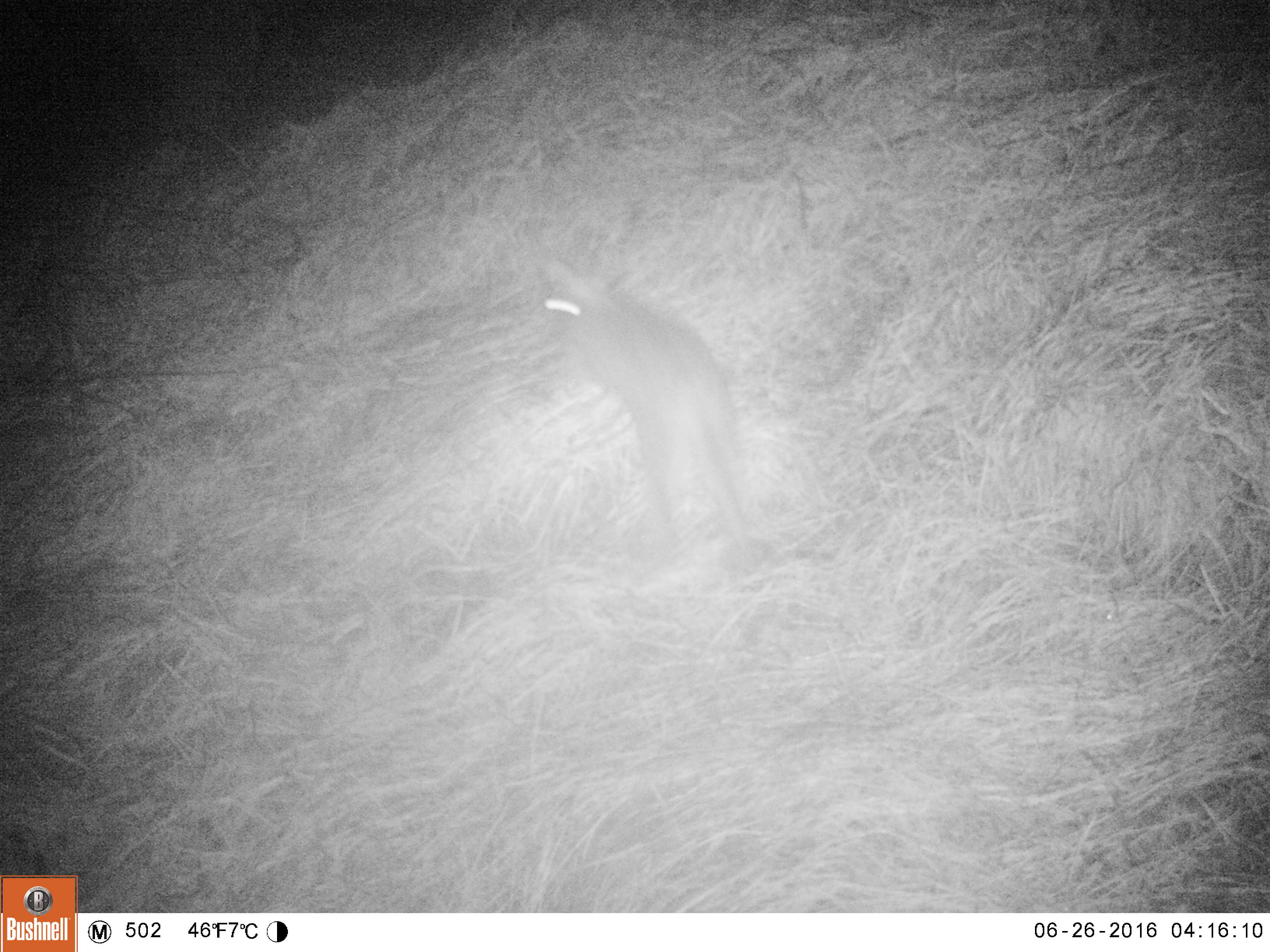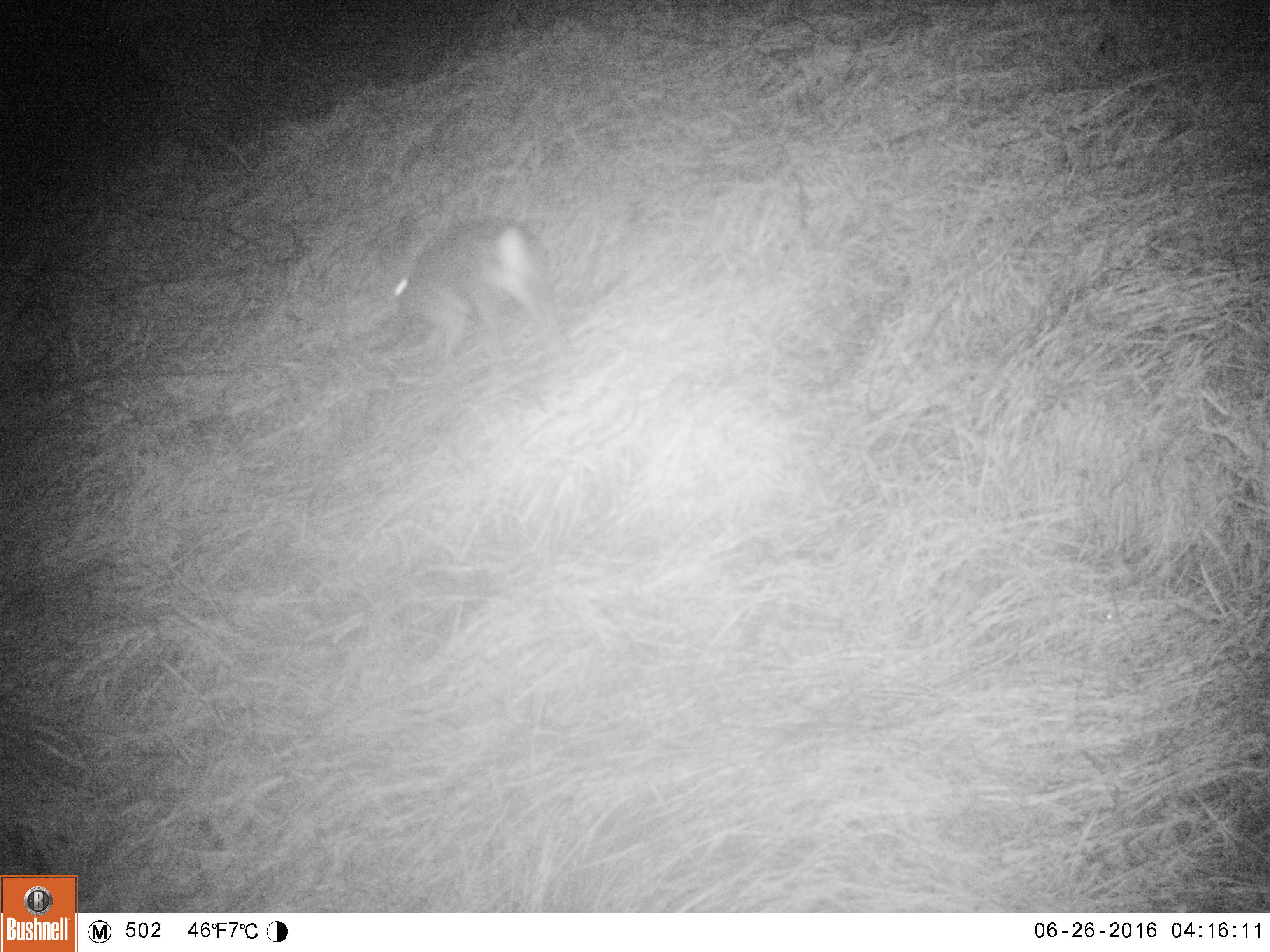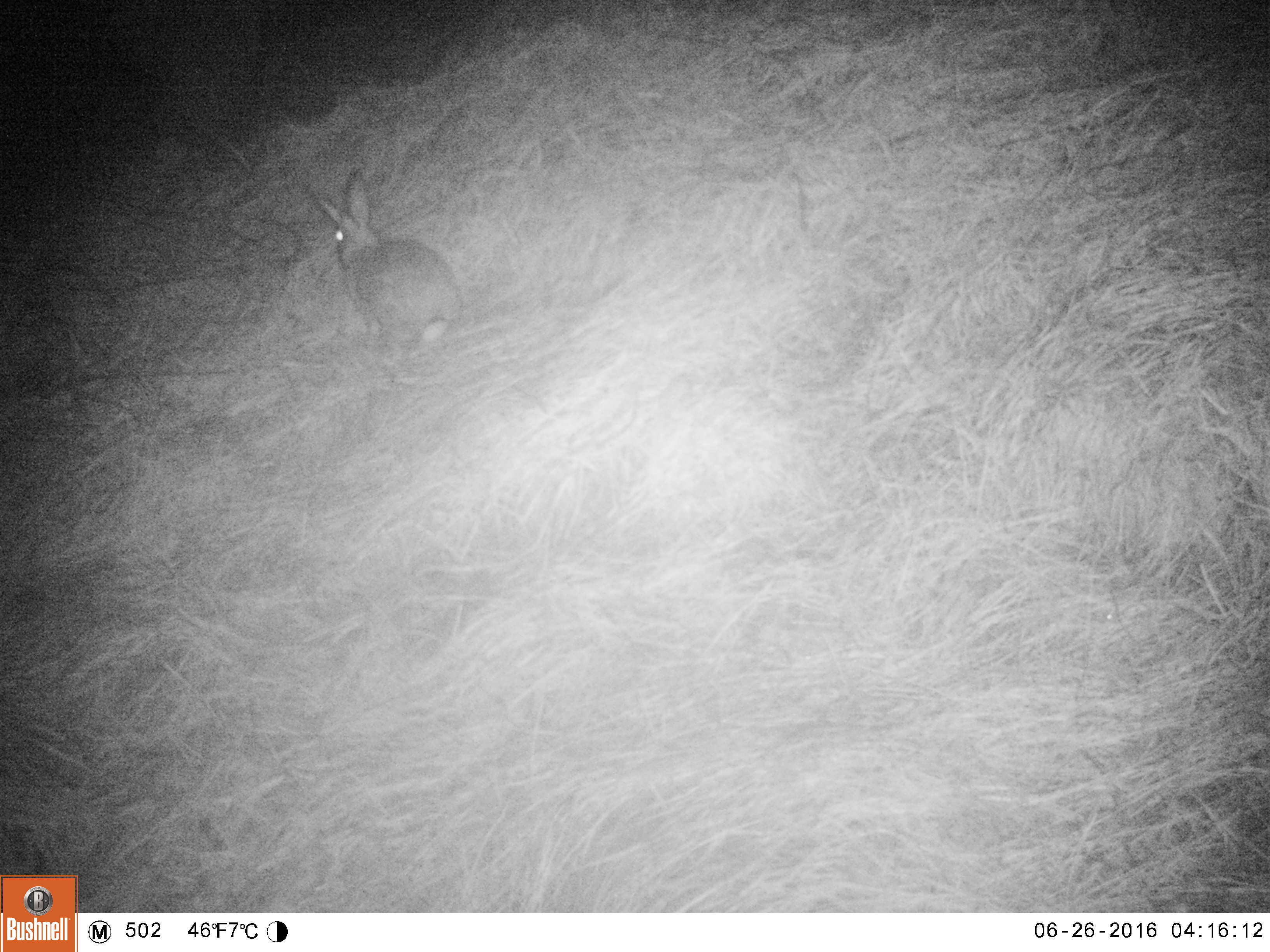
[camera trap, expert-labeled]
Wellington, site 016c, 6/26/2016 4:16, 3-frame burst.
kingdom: Animalia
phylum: Chordata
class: Mammalia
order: Lagomorpha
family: Leporidae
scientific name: Leporidae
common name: rabbit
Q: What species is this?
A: Rabbit (Leporidae).